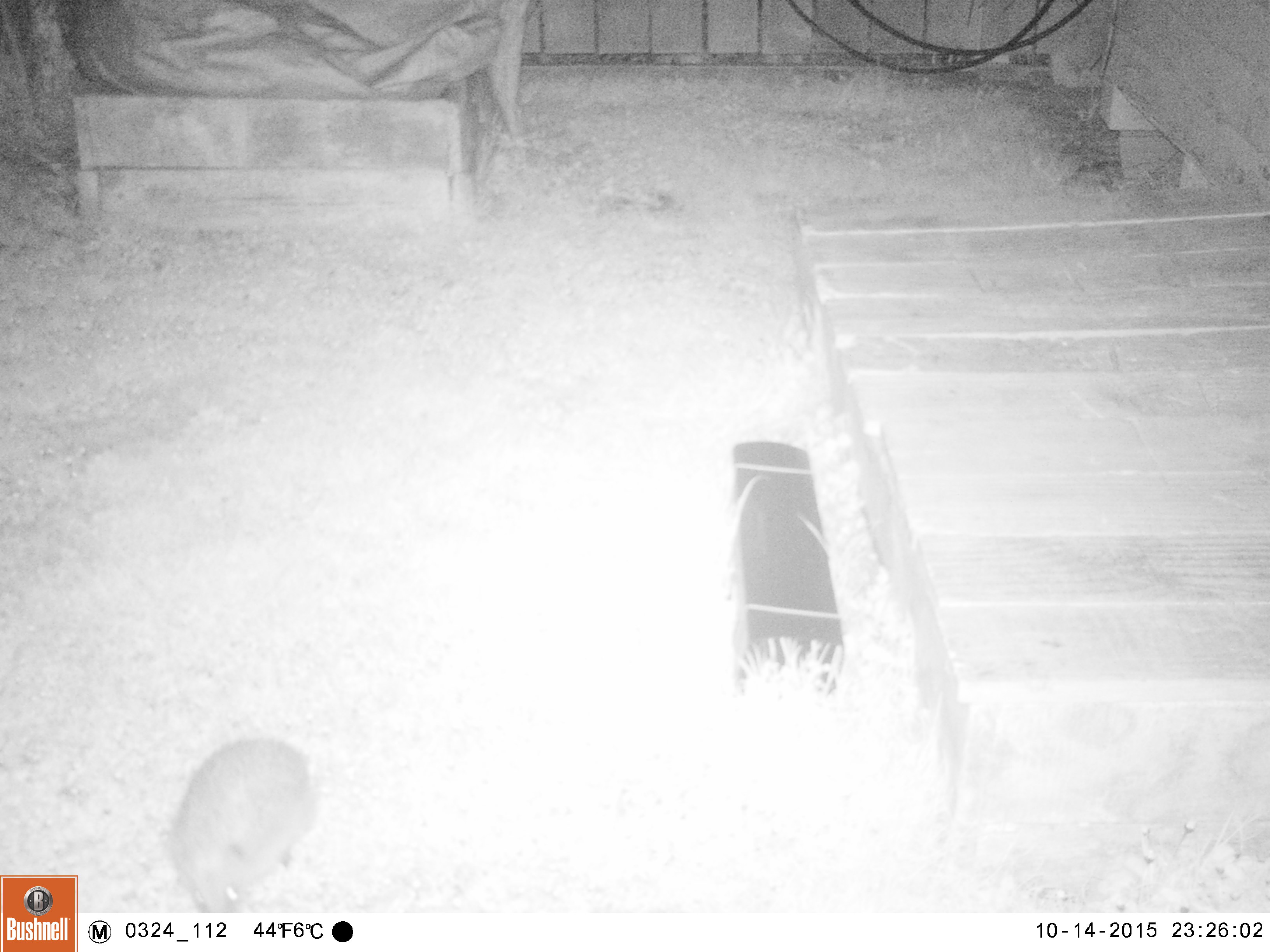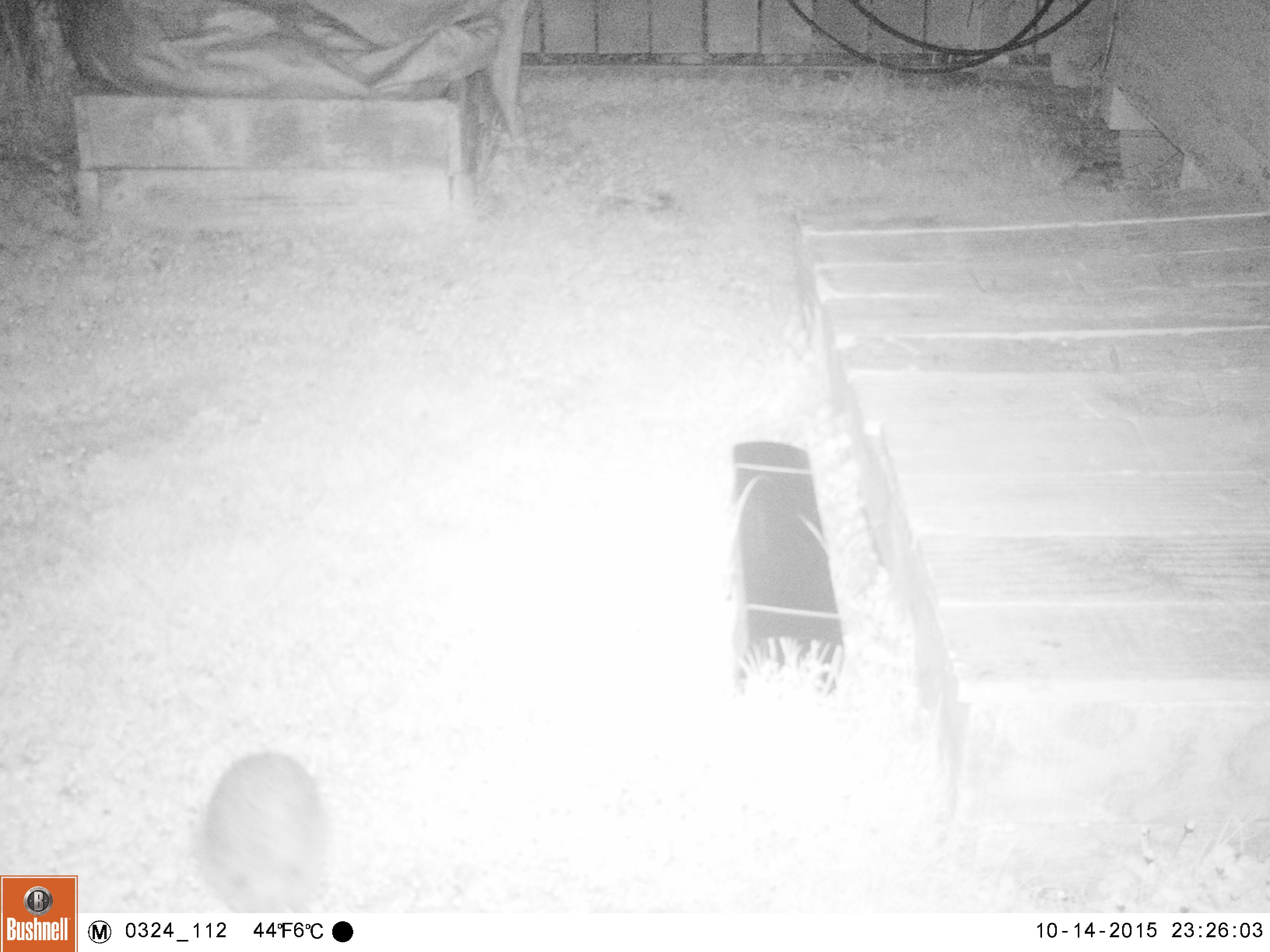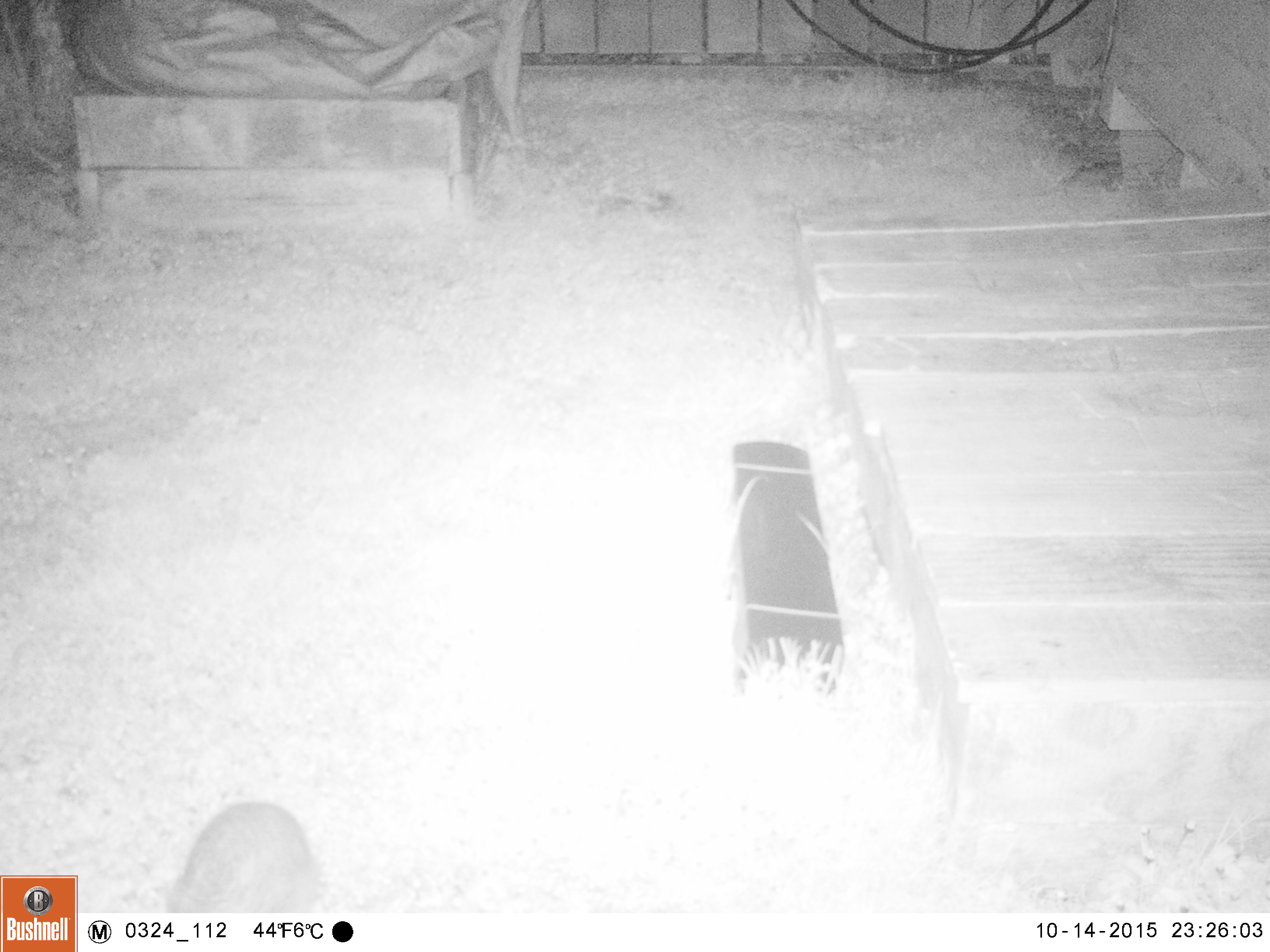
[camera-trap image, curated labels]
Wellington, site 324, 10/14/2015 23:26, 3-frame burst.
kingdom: Animalia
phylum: Chordata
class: Mammalia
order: Eulipotyphla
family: Erinaceidae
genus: Erinaceus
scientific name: Erinaceus europaeus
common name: hedgehog